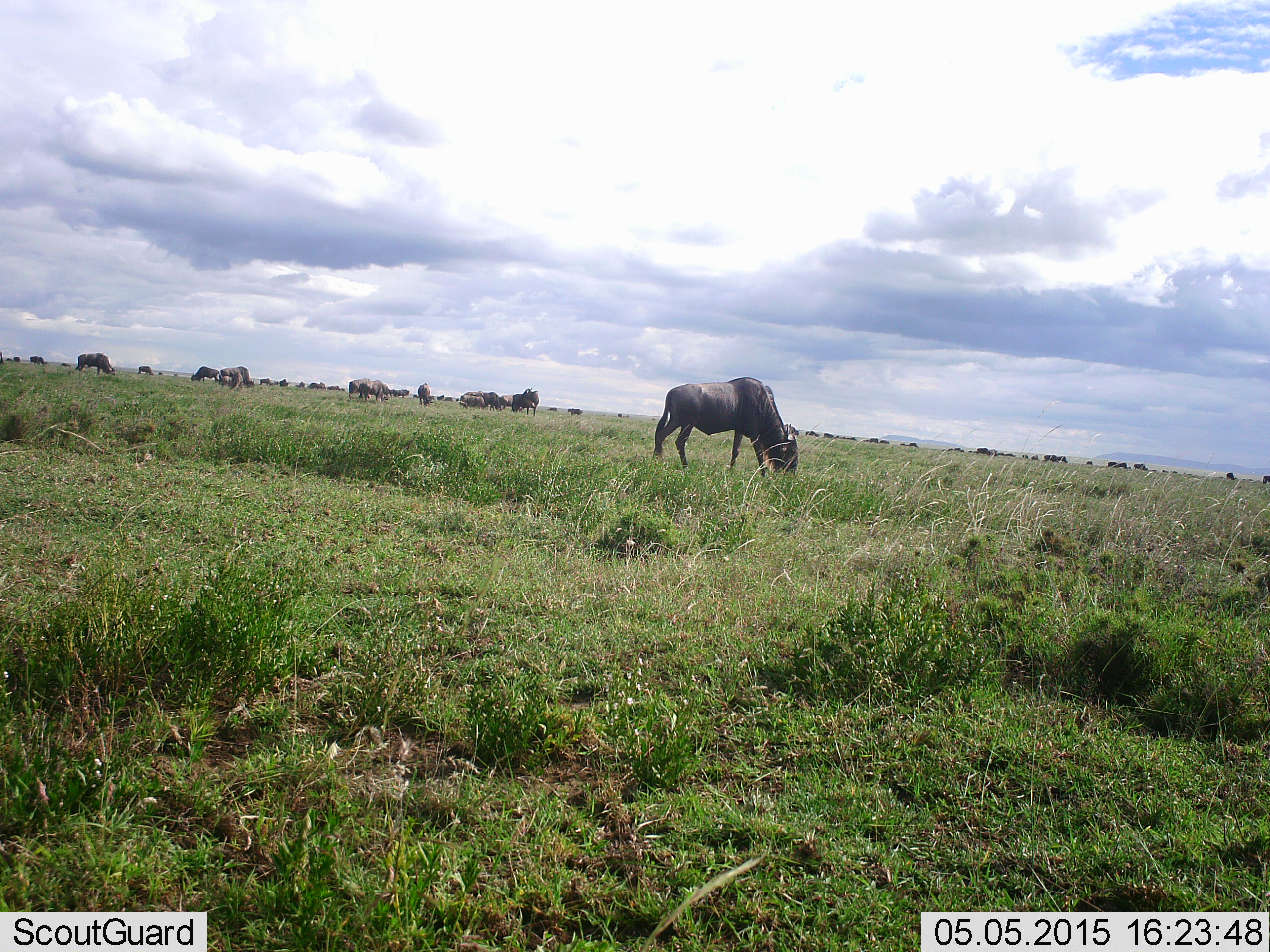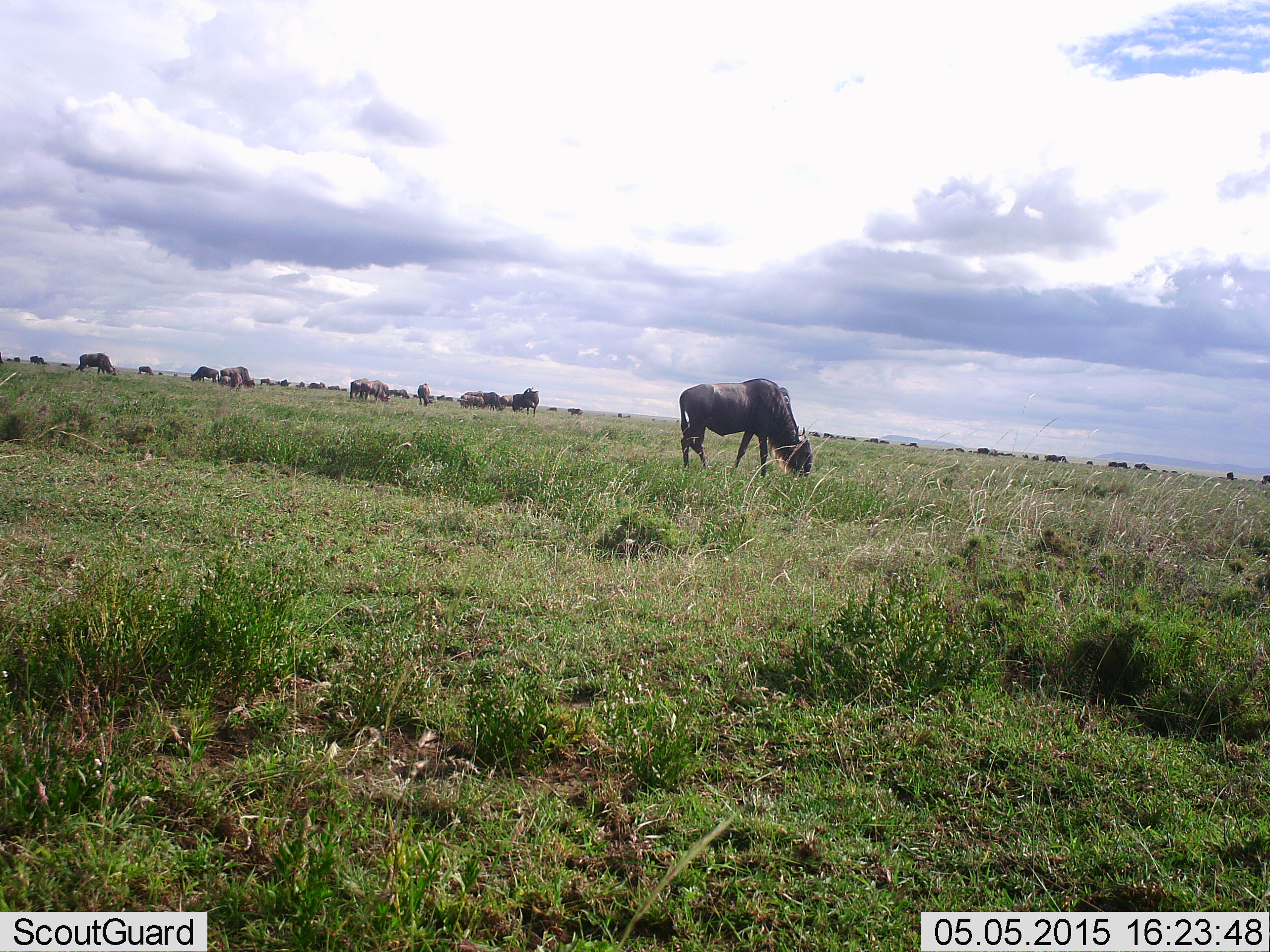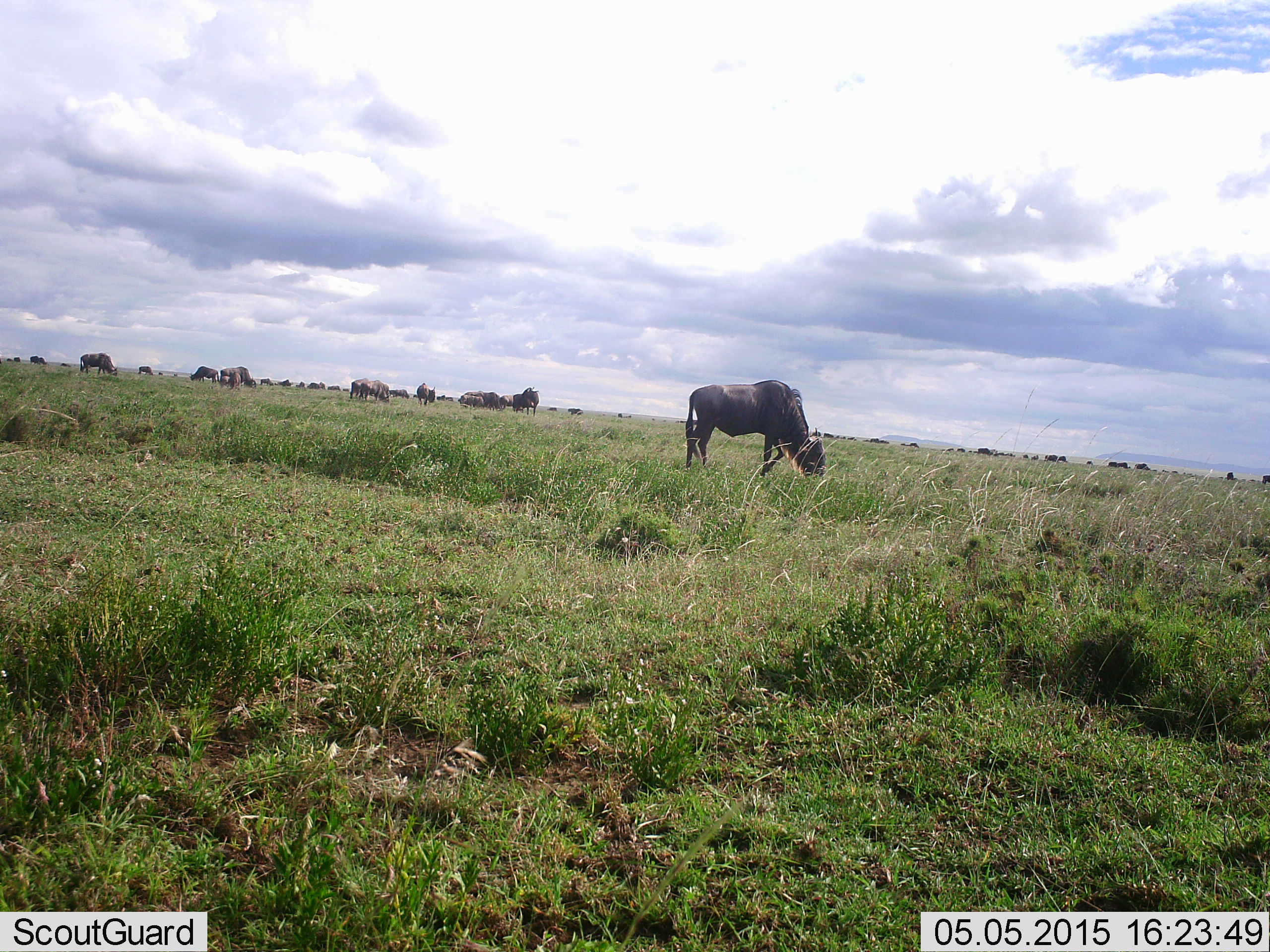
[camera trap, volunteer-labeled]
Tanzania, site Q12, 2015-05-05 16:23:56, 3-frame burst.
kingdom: Animalia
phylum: Chordata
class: Mammalia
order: Artiodactyla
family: Bovidae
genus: Connochaetes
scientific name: Connochaetes taurinus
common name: blue wildebeest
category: wildebeest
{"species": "wildebeest (blue wildebeest) (Connochaetes taurinus)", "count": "11-50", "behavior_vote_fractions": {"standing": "50%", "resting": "10%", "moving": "30%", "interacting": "10%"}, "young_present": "10%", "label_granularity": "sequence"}